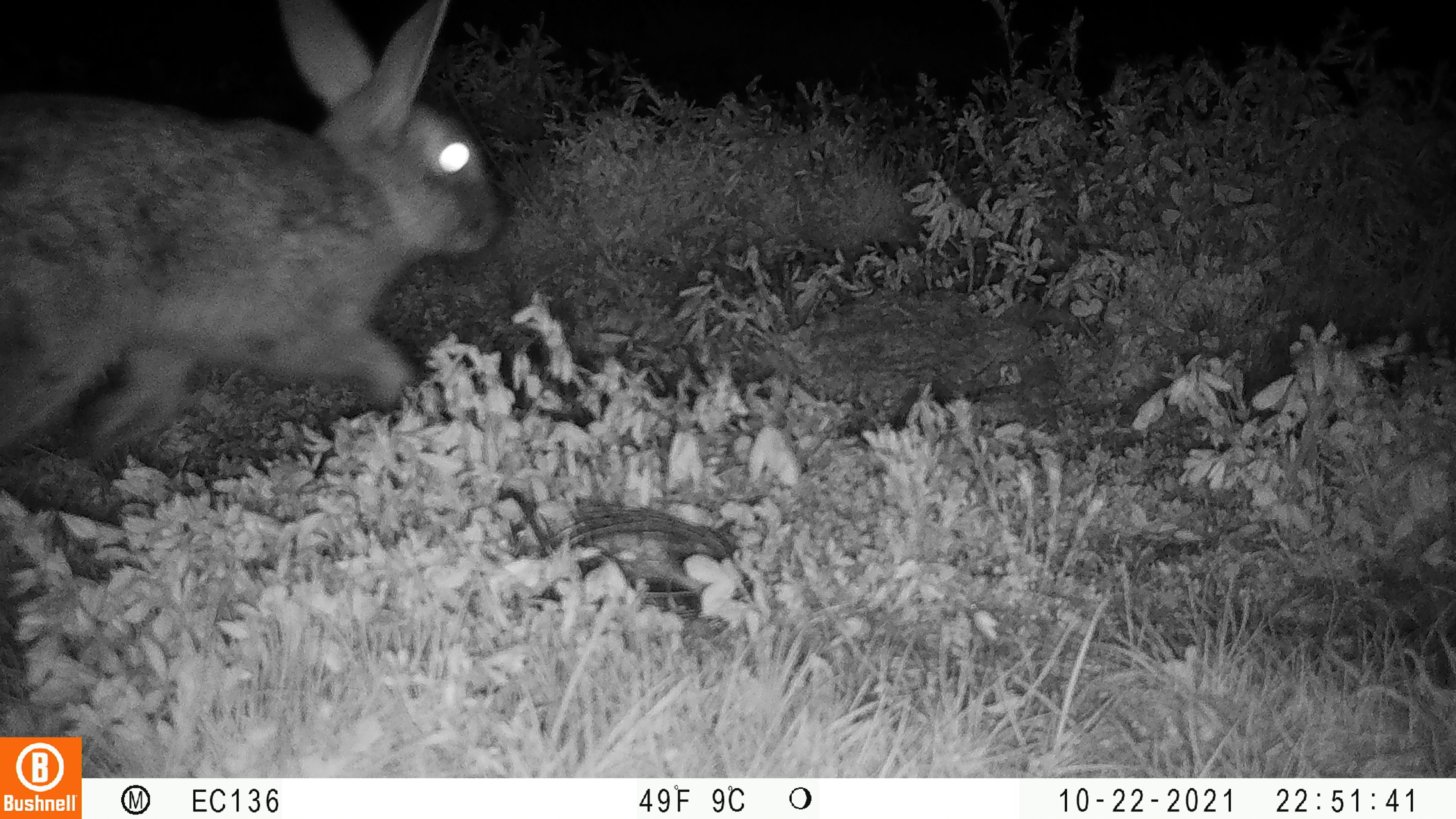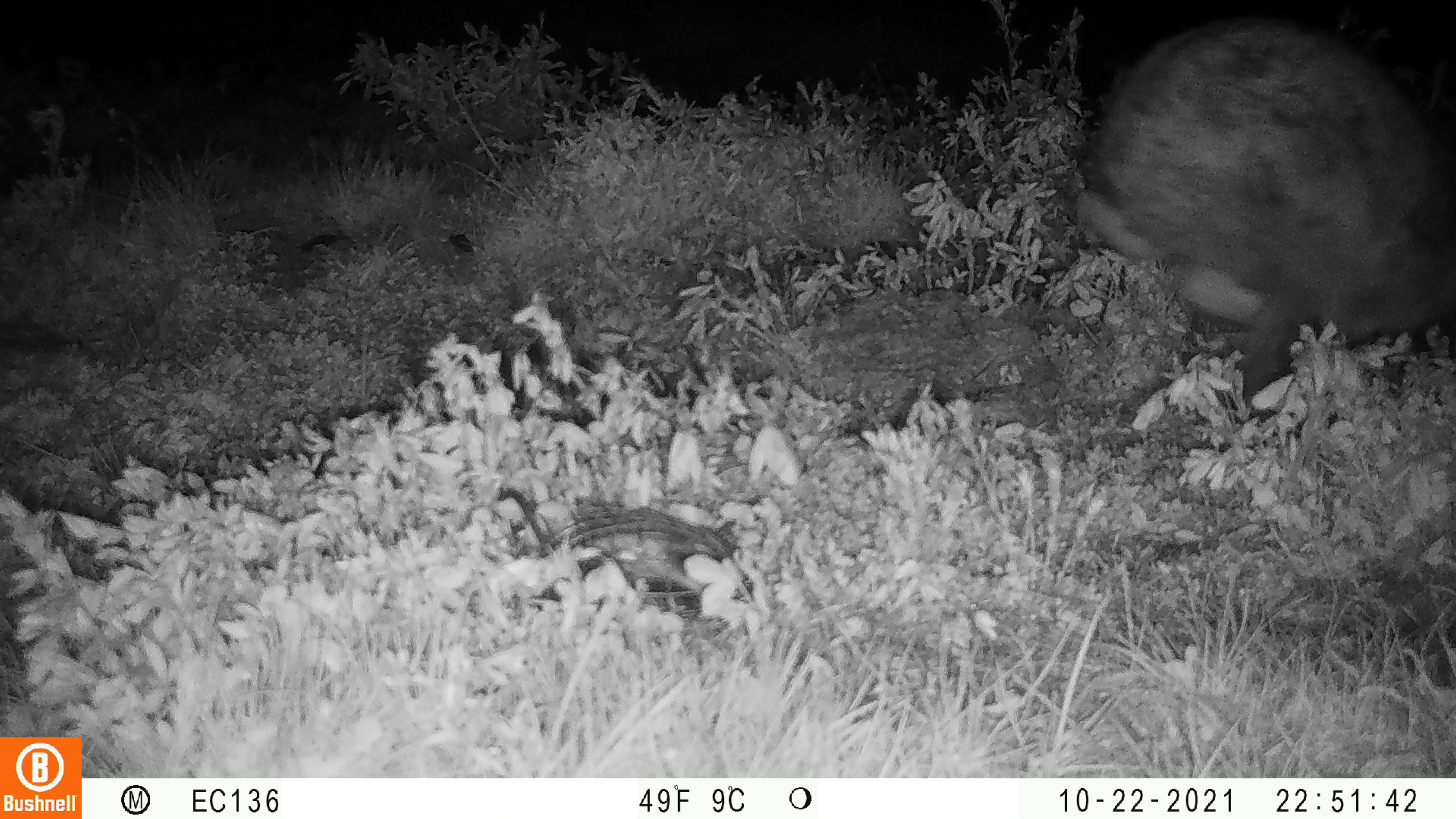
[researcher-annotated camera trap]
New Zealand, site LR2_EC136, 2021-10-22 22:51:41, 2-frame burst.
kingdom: Animalia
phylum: Chordata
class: Mammalia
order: Lagomorpha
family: Leporidae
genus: Oryctolagus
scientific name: Oryctolagus cuniculus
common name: european rabbit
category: rabbit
Rabbit (european rabbit) (Oryctolagus cuniculus).